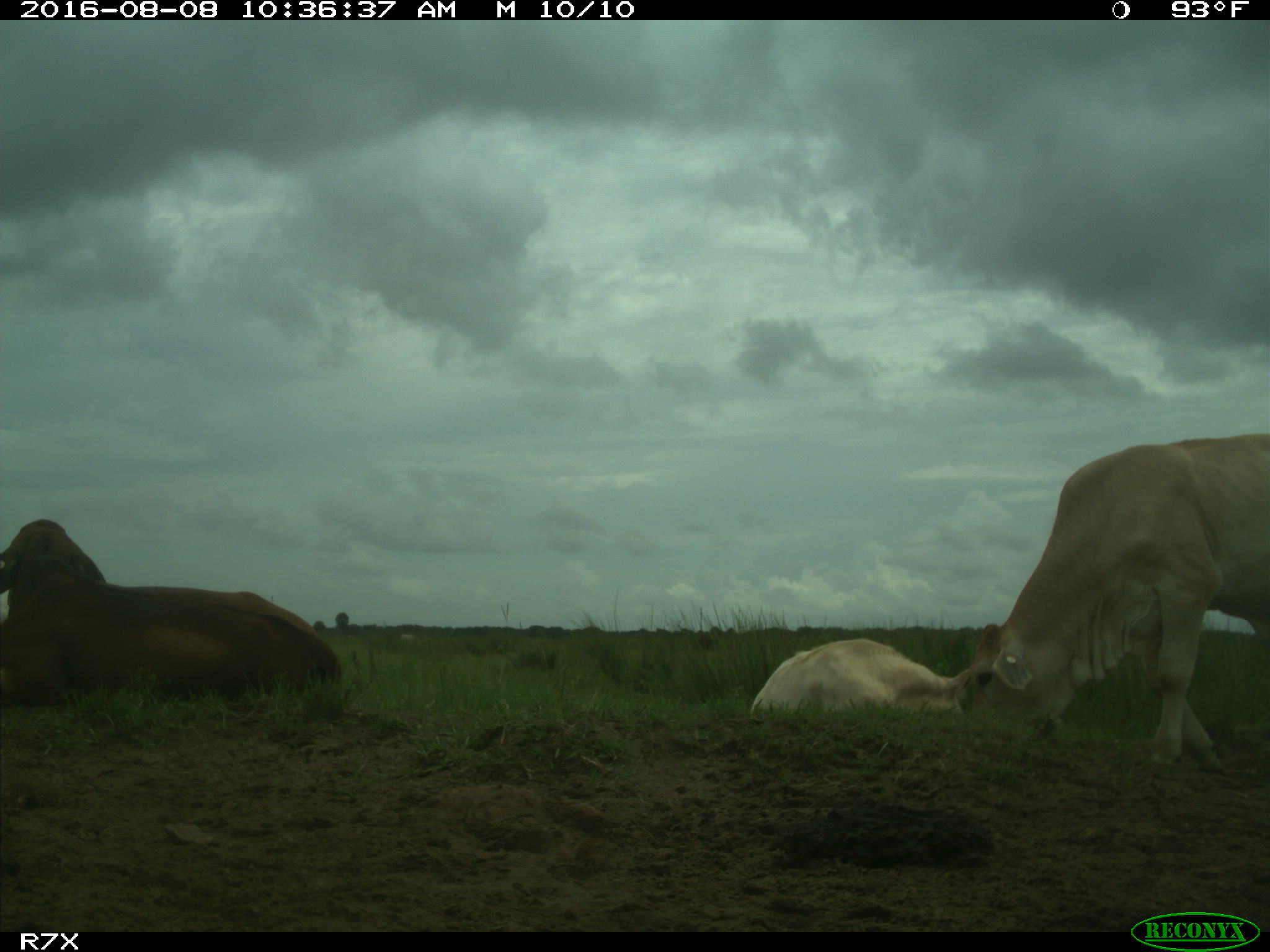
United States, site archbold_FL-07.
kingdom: Animalia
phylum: Chordata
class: Mammalia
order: Artiodactyla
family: Bovidae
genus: Bos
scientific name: Bos taurus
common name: domestic cow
Bos taurus (domestic cow).